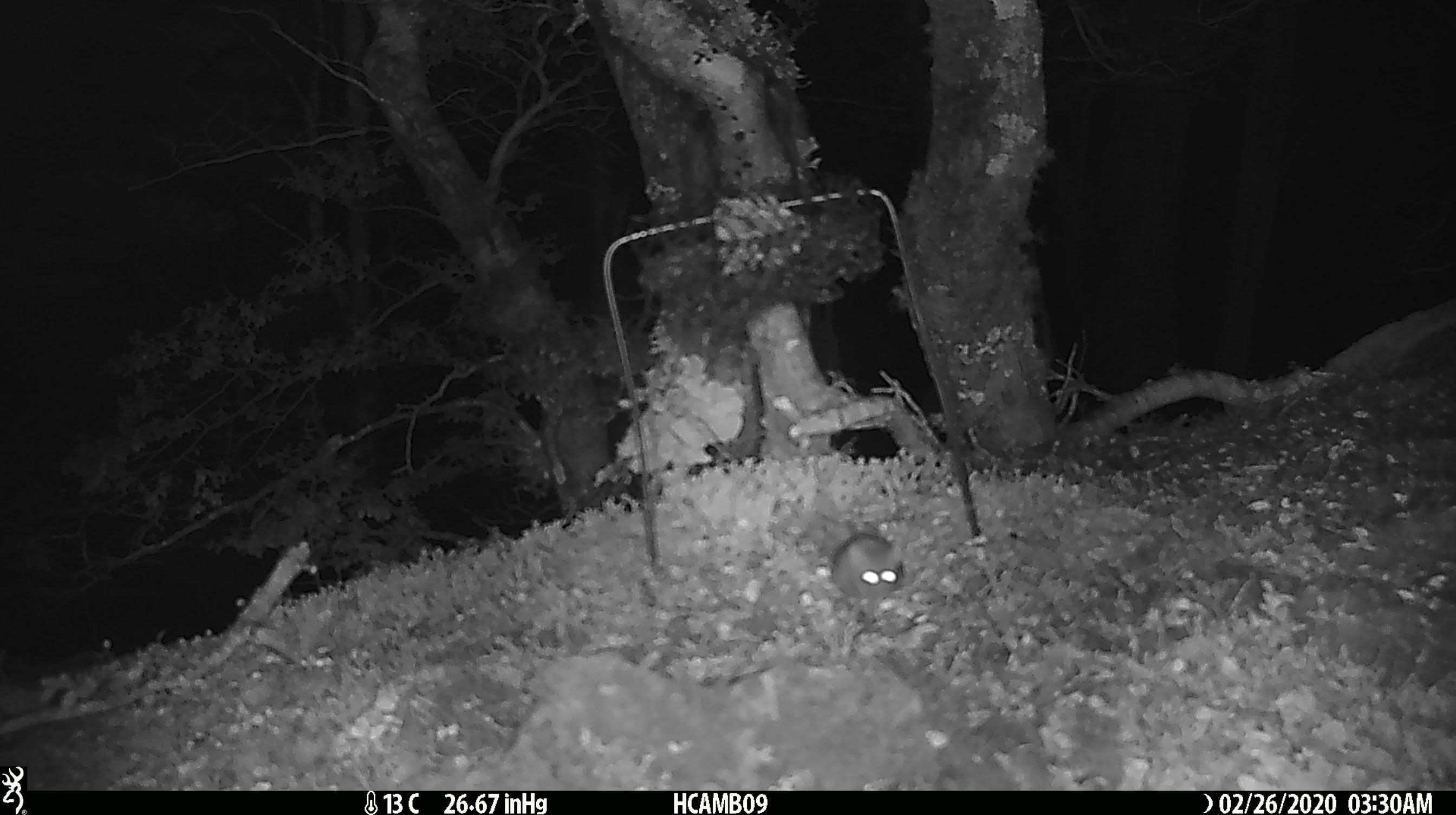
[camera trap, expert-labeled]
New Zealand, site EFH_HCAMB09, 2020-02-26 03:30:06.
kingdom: Animalia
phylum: Chordata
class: Mammalia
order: Rodentia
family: Muridae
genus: Mus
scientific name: Mus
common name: mouse